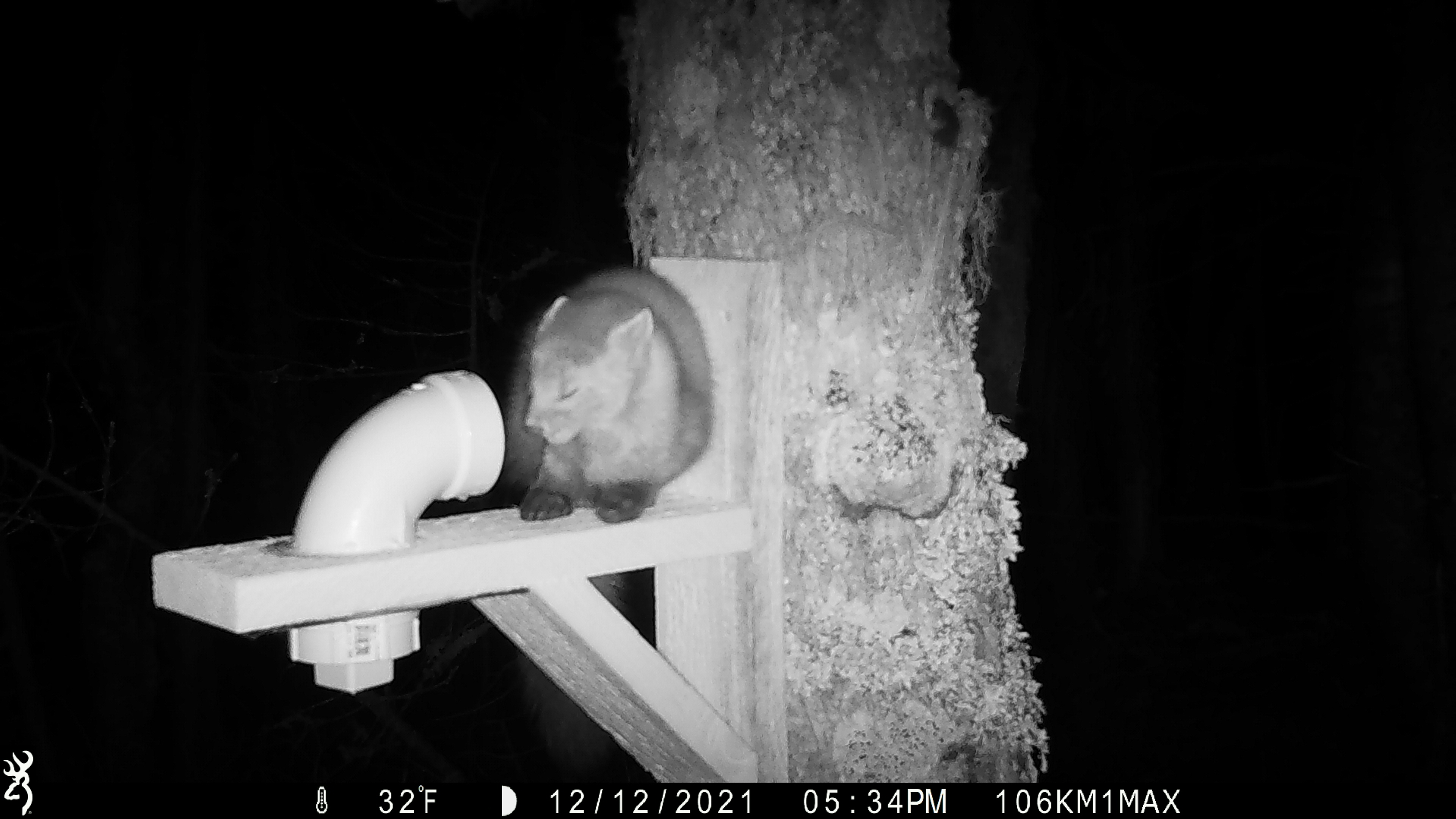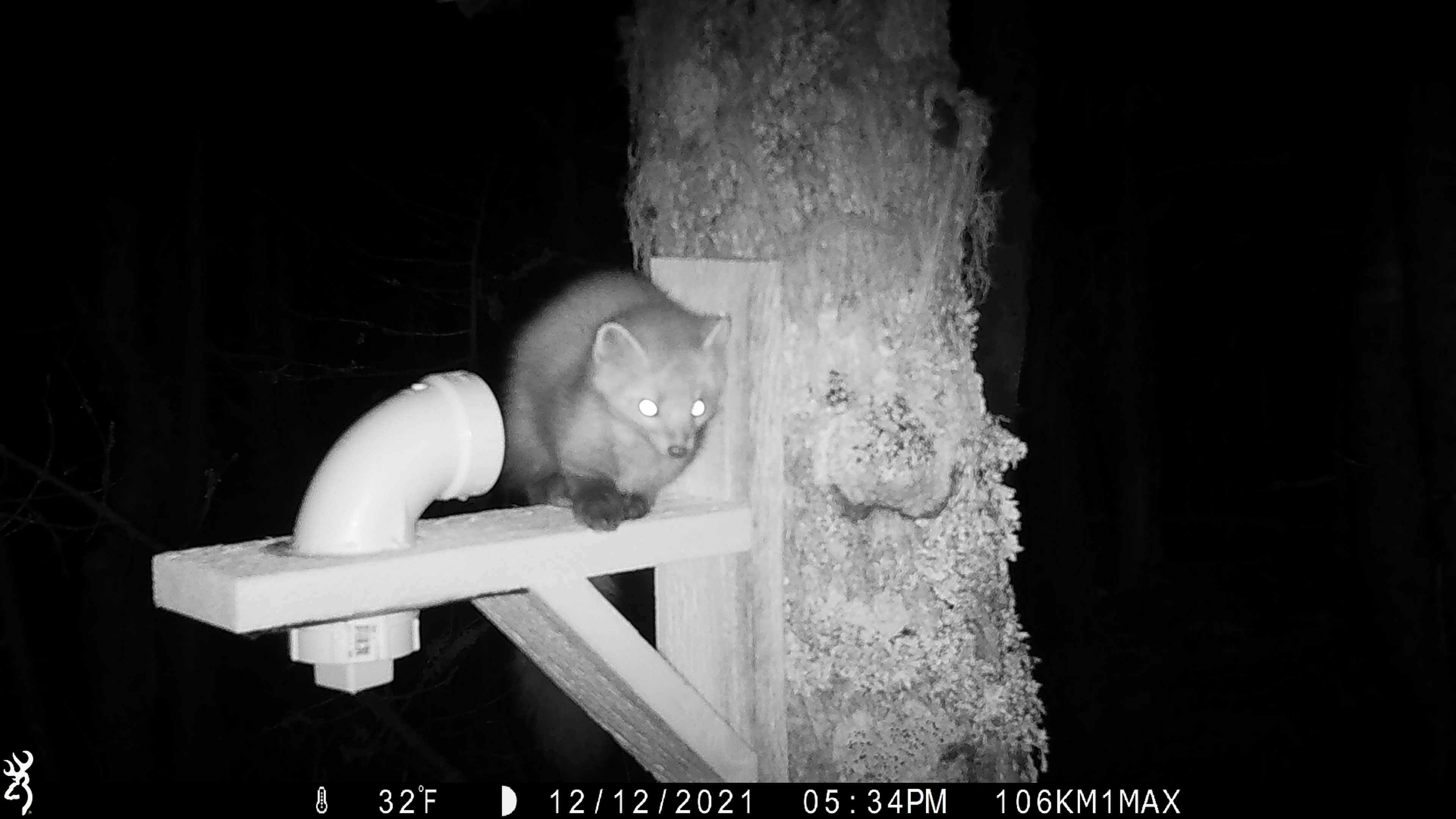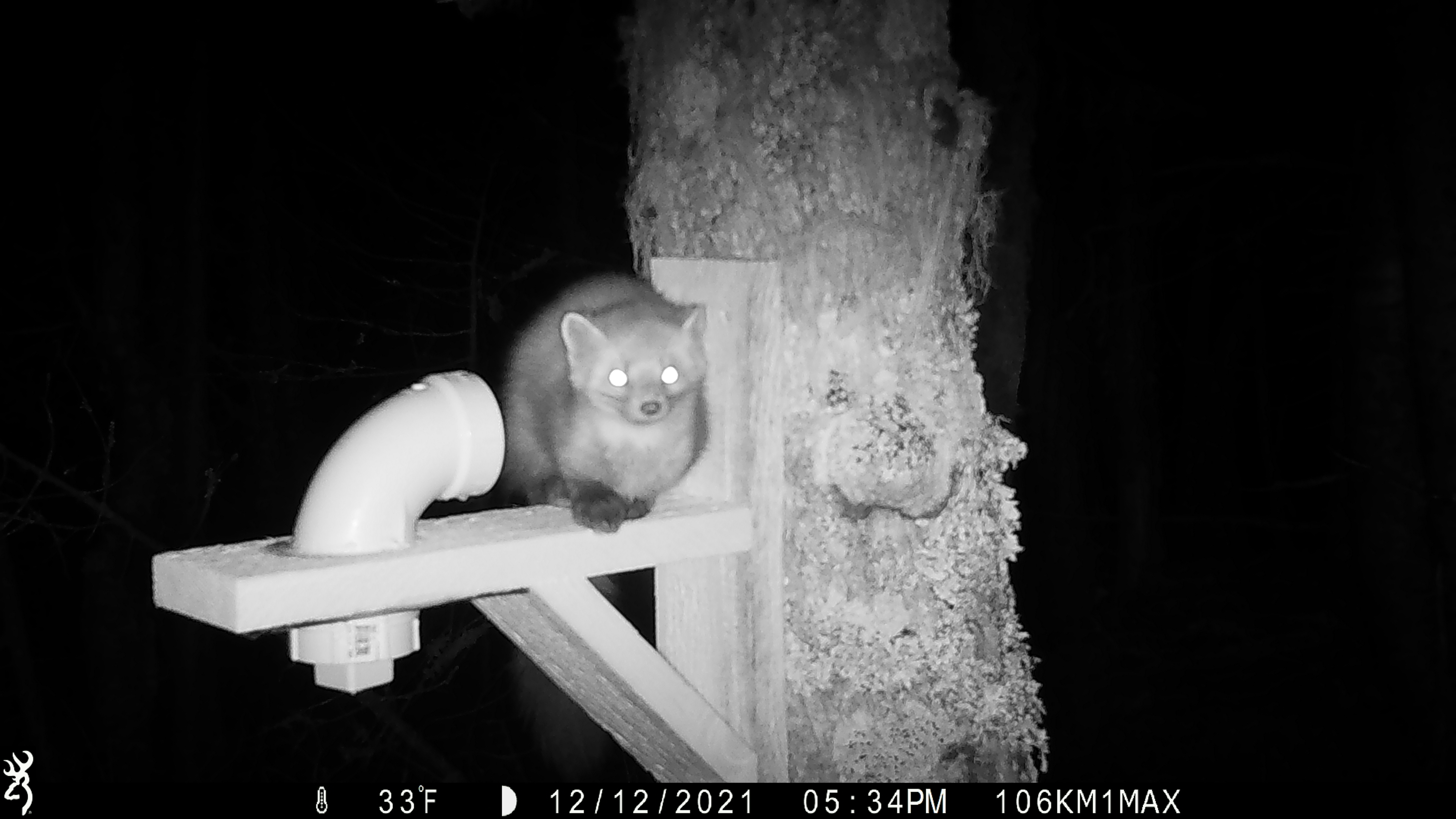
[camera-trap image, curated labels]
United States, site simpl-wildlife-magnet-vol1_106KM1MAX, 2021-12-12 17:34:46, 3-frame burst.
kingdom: Animalia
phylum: Chordata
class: Mammalia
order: Carnivora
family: Mustelidae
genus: Martes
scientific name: Martes americana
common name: american marten